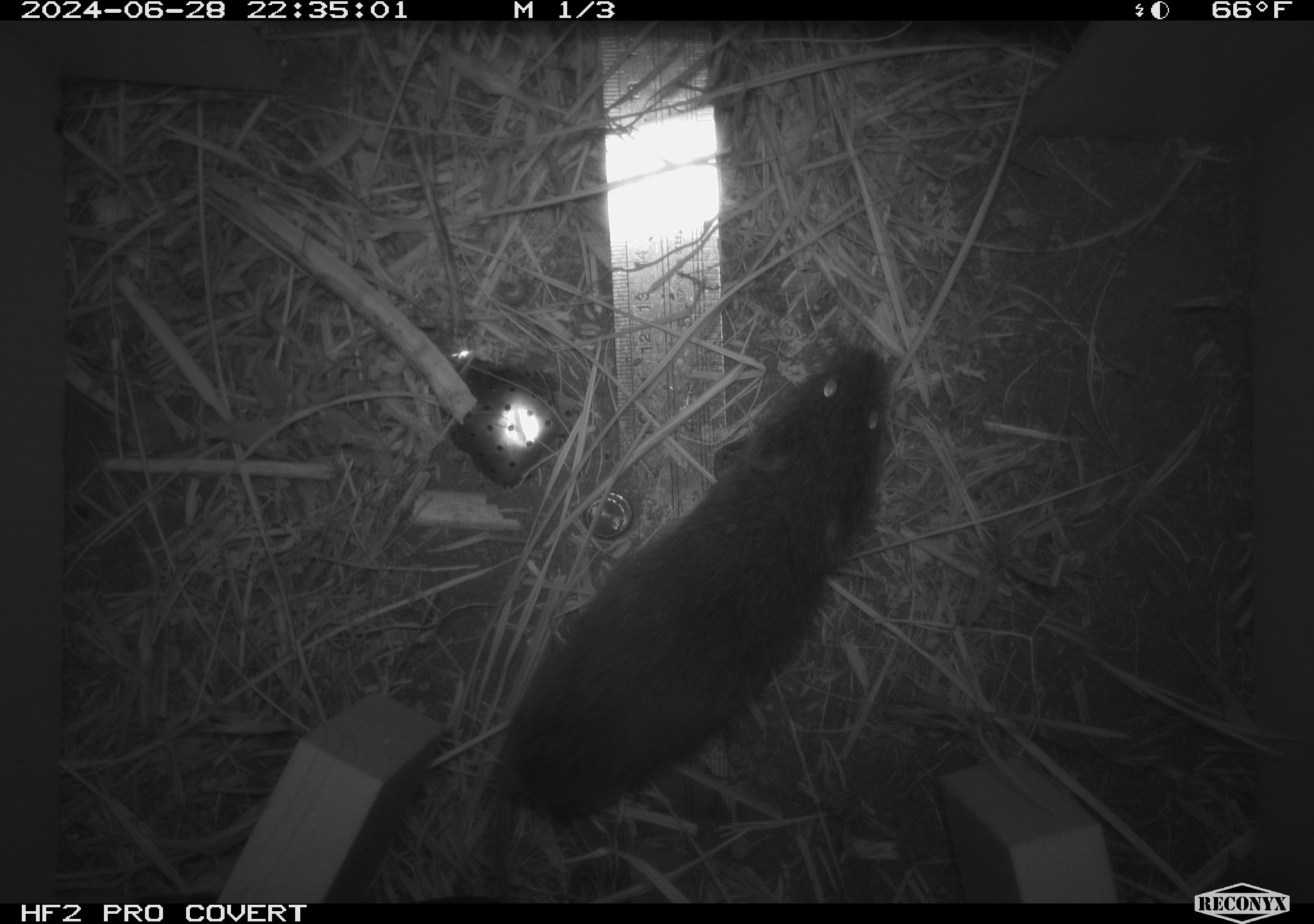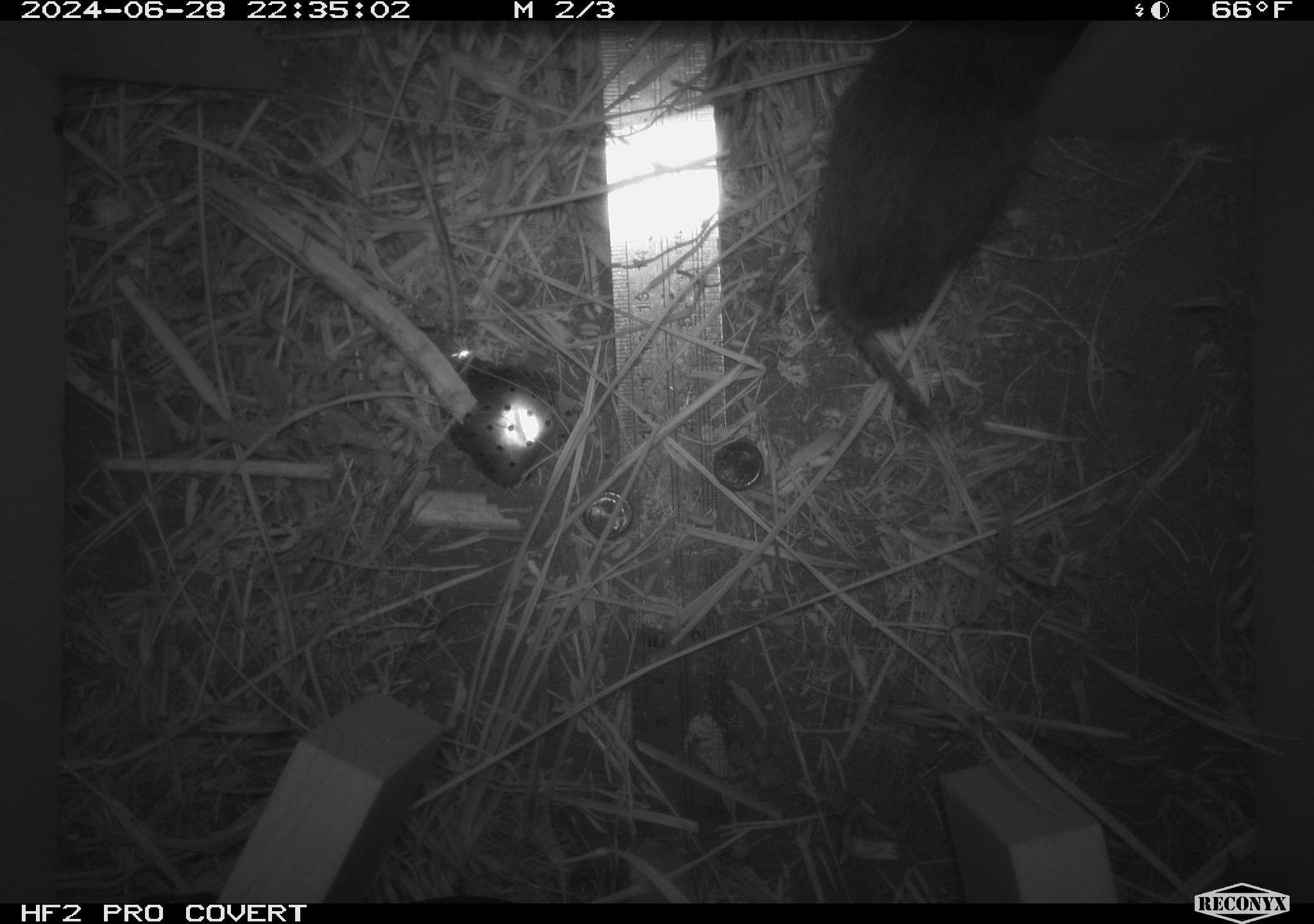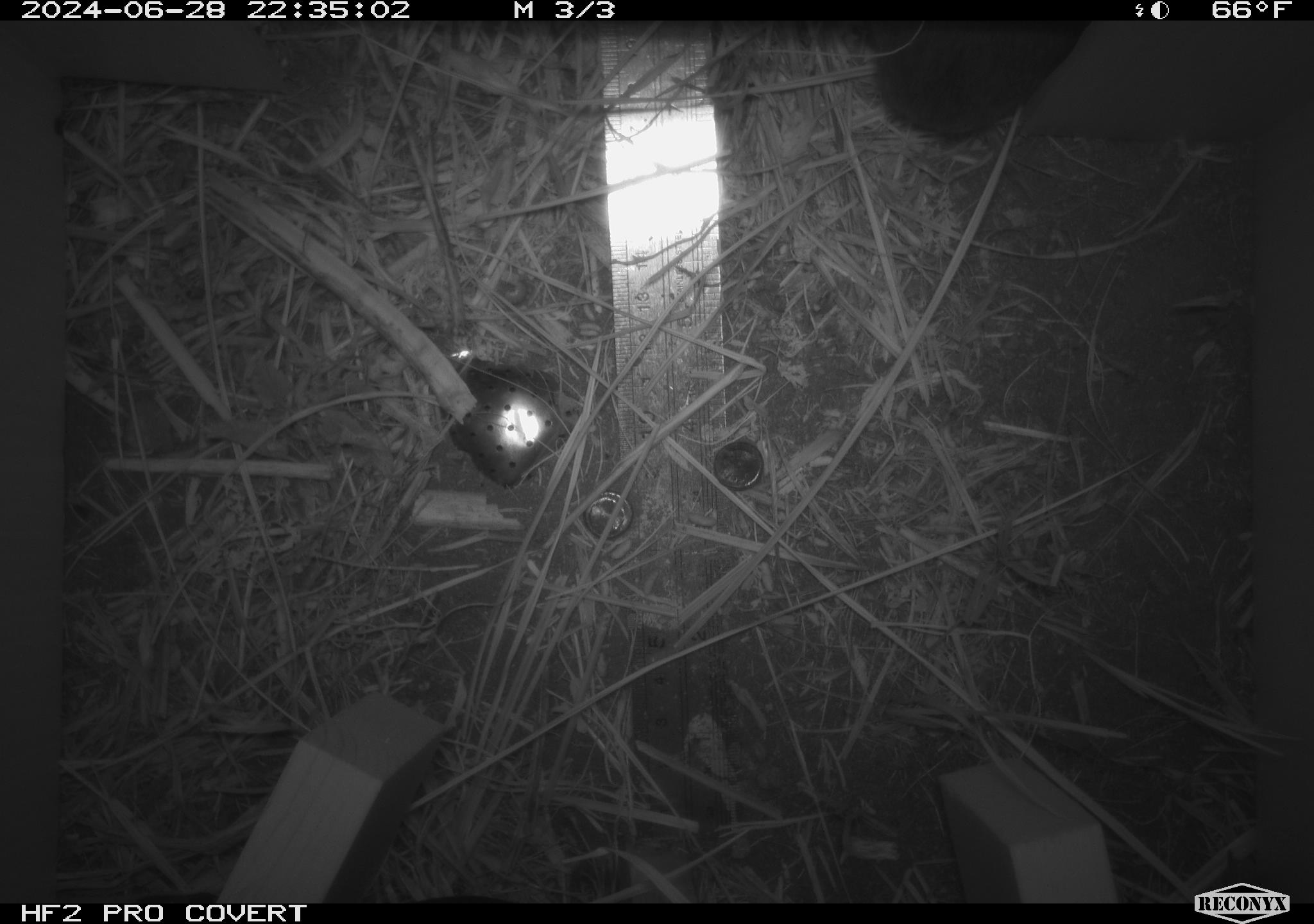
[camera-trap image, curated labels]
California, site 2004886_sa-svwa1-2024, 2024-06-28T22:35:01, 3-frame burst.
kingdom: Animalia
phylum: Chordata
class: Mammalia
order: Rodentia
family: Cricetidae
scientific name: Arvicolinae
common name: voles, lemmings, and muskrats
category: arvicolinae subfamily